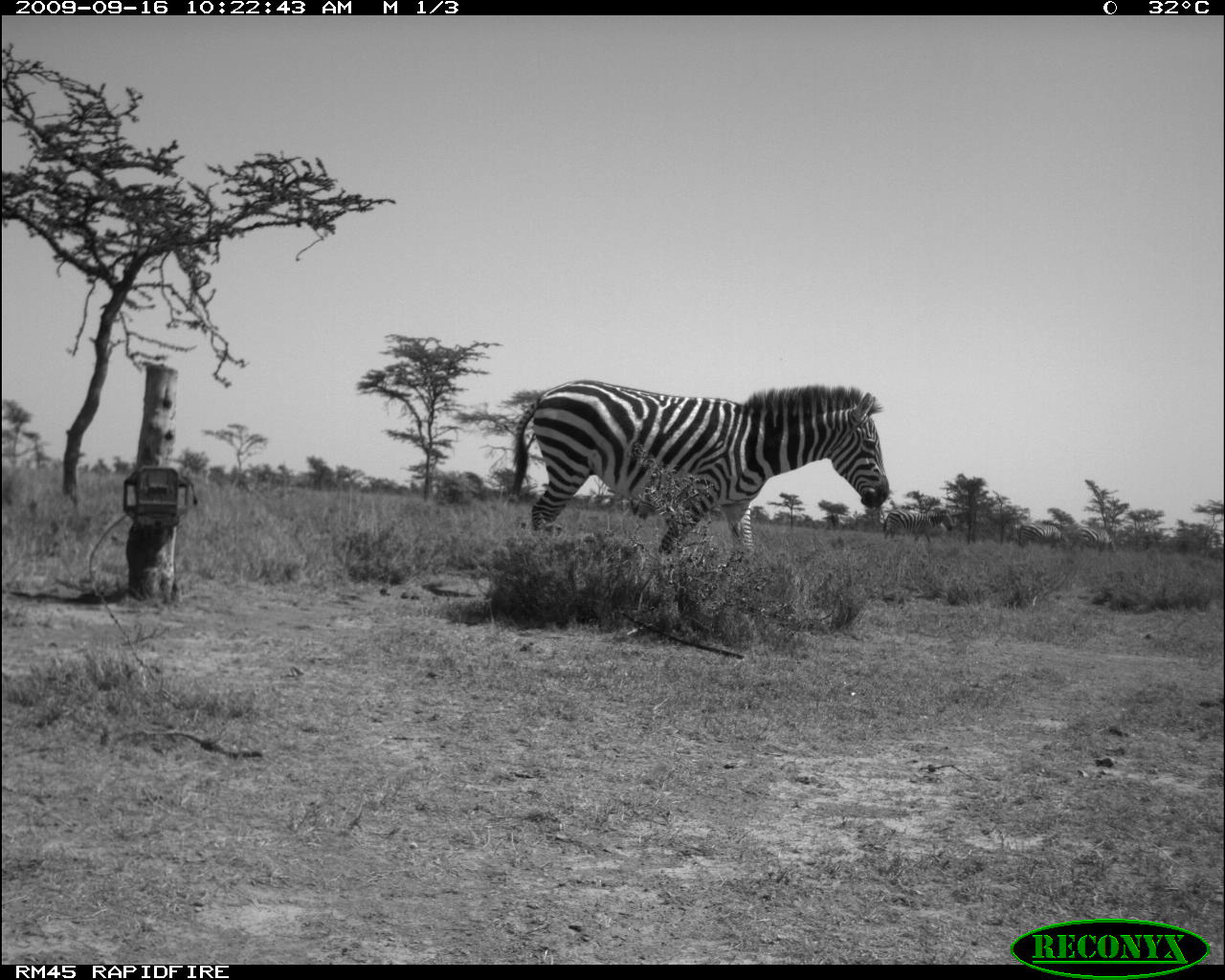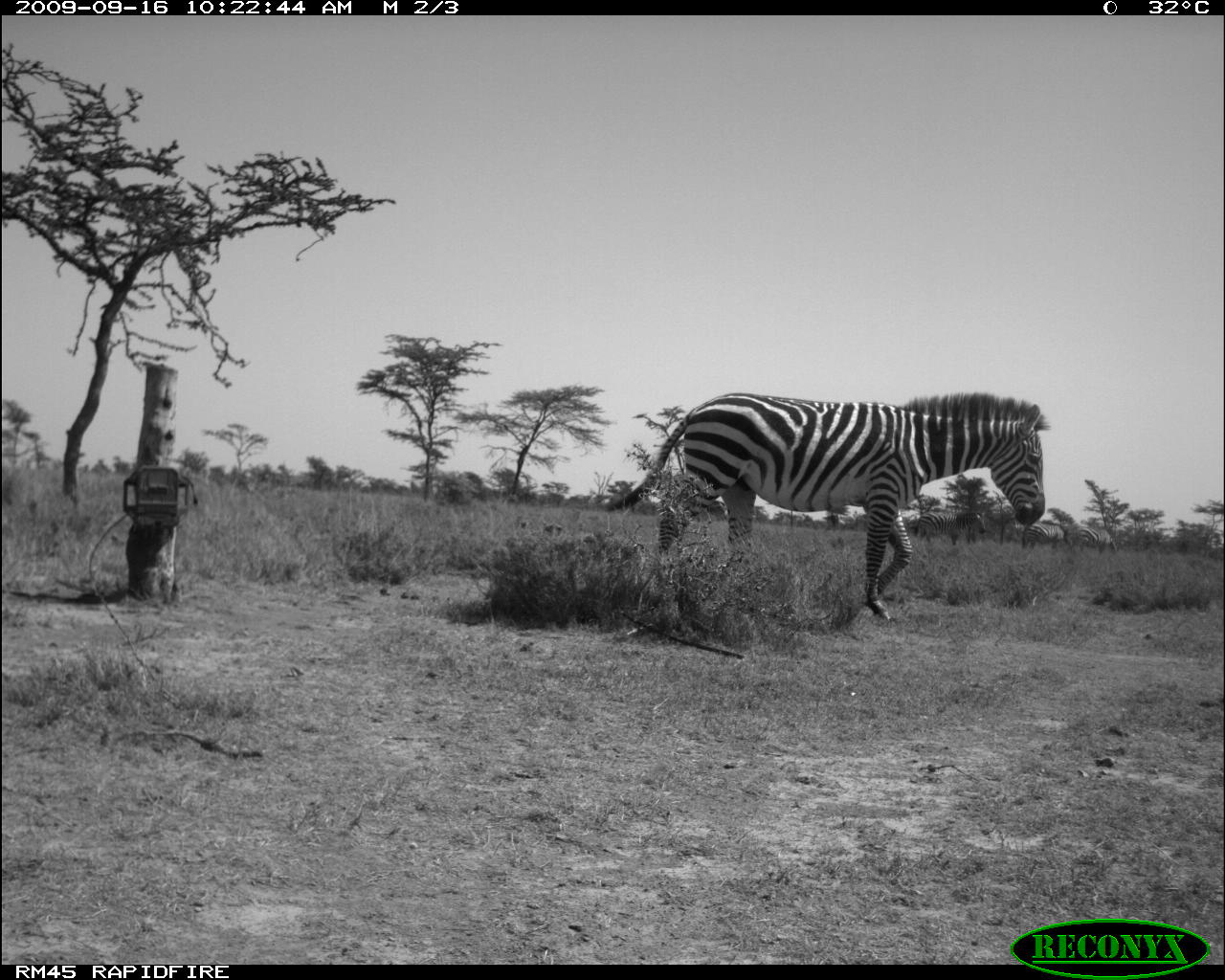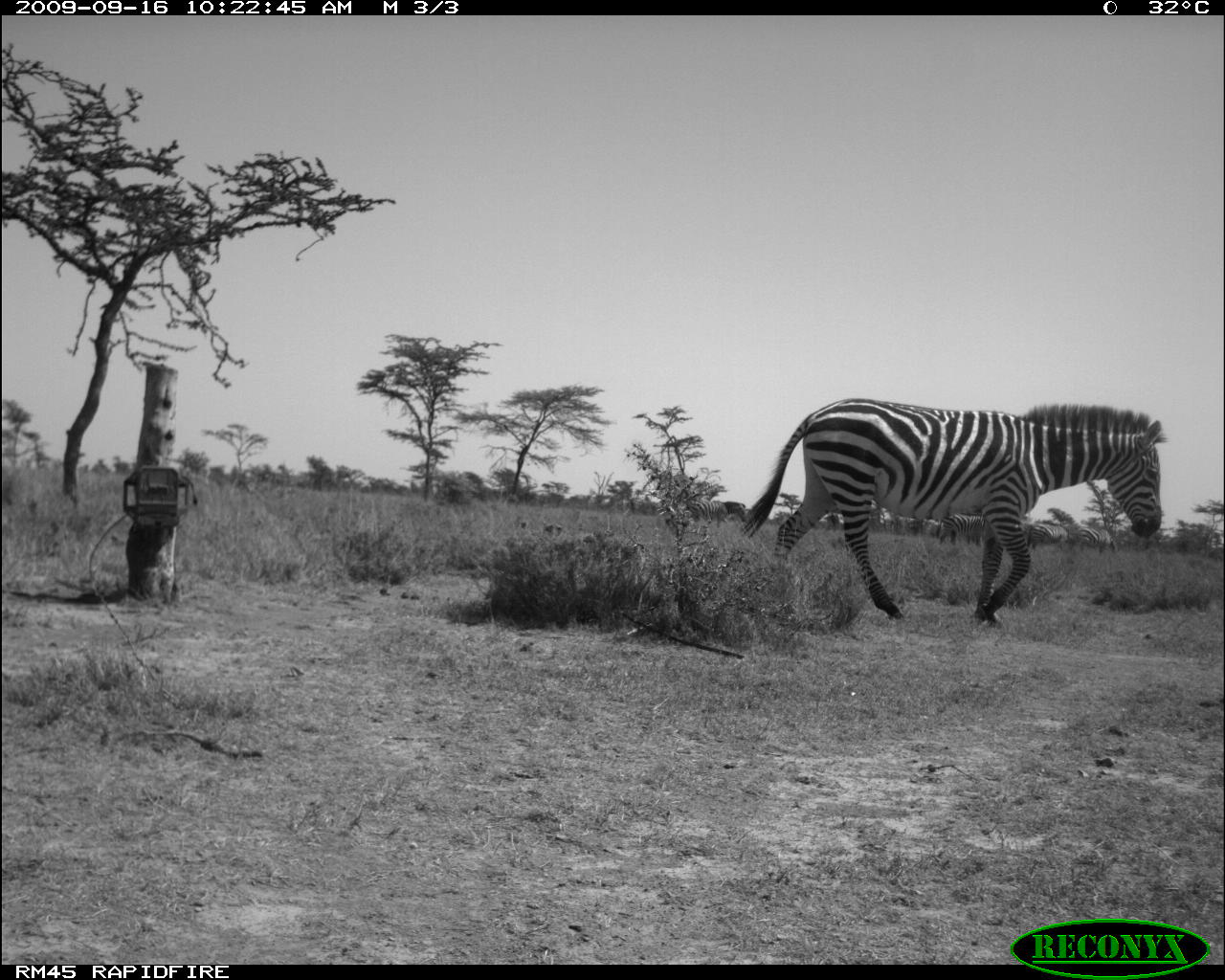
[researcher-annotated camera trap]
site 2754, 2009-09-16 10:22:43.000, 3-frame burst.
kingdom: Animalia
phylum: Chordata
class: Mammalia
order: Perissodactyla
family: Equidae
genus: Equus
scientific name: Equus quagga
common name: plains zebra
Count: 1.